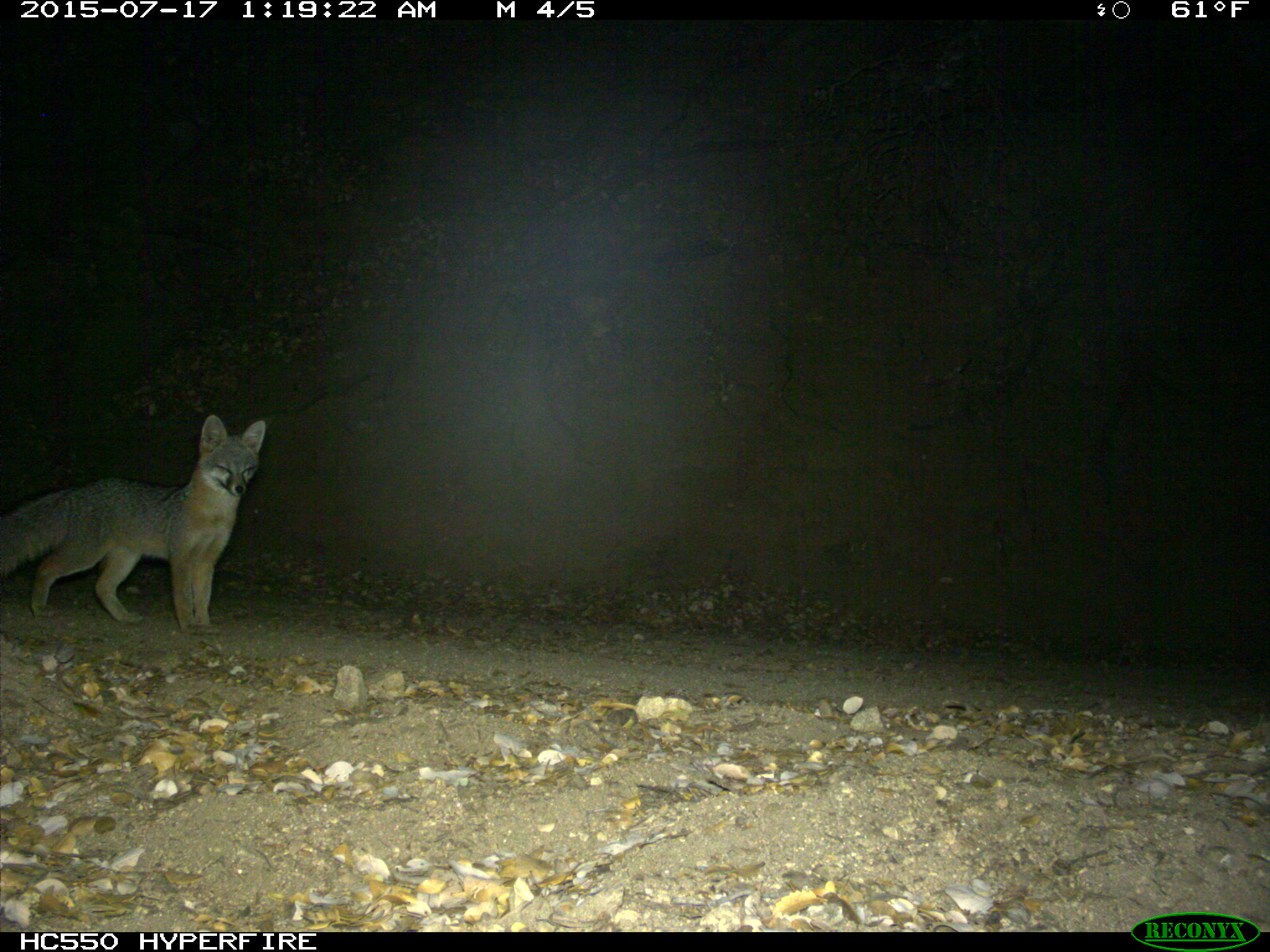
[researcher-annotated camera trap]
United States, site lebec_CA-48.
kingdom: Animalia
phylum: Chordata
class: Mammalia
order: Carnivora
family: Canidae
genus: Urocyon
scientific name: Urocyon cinereoargenteus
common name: gray fox